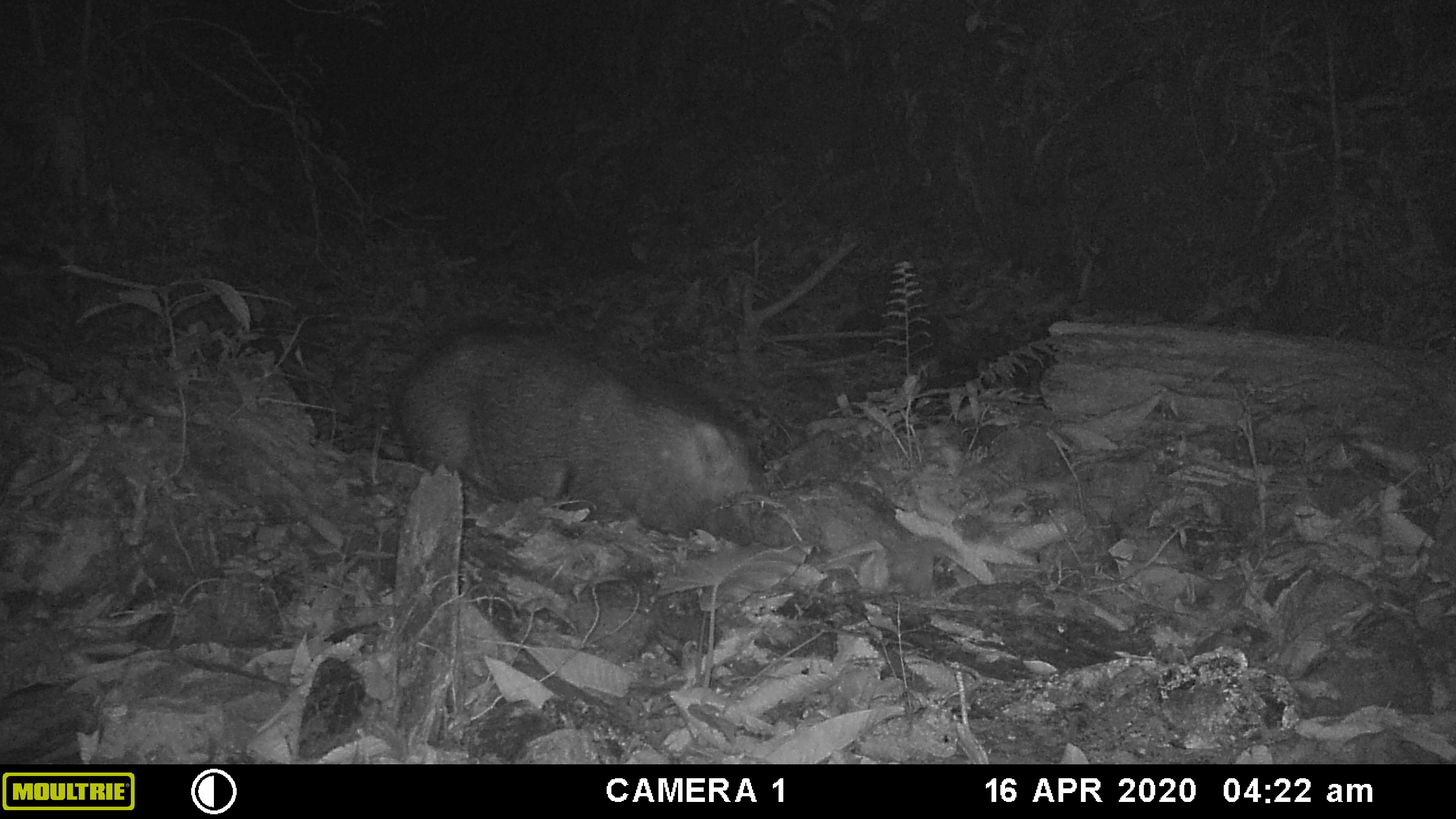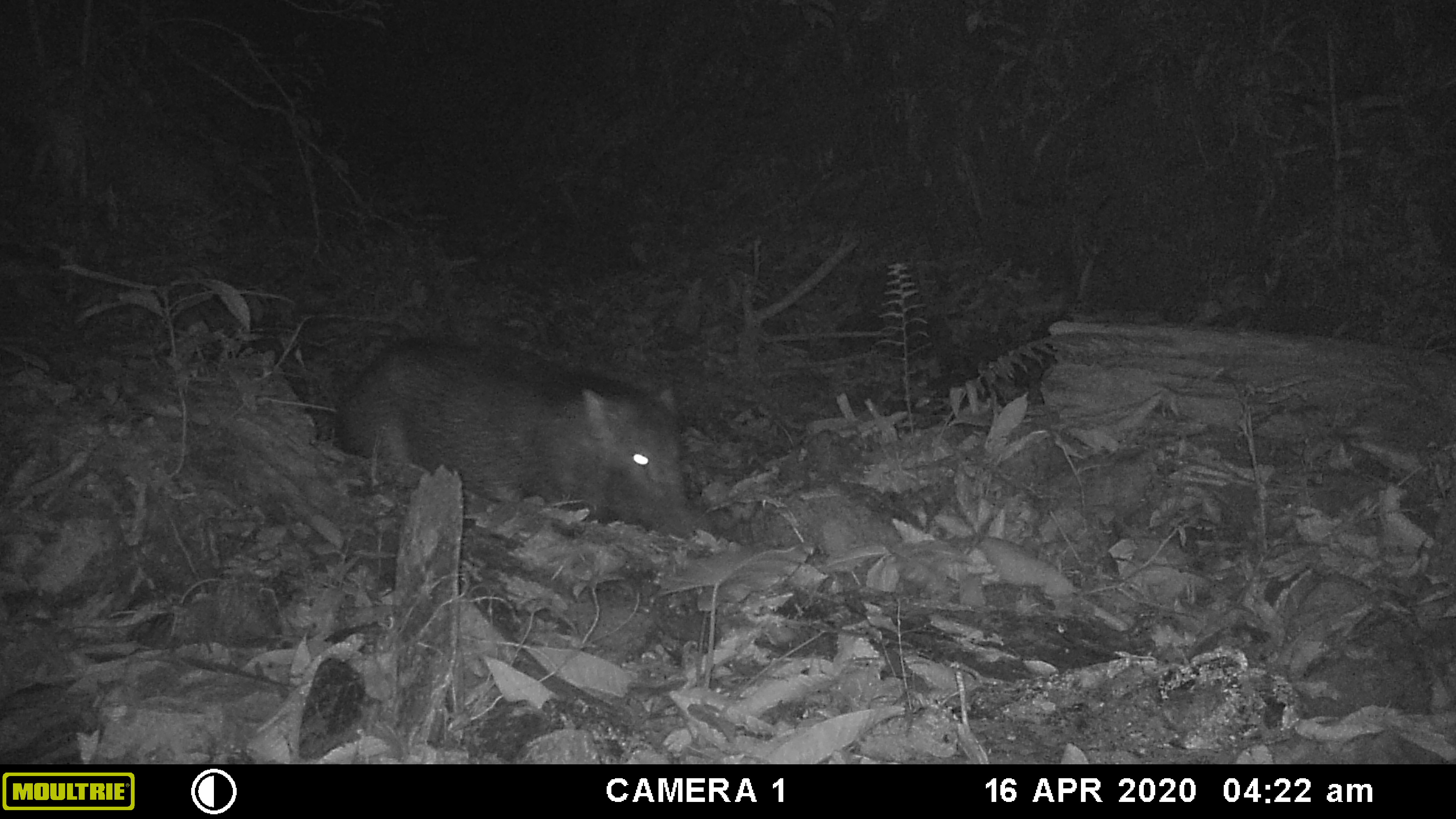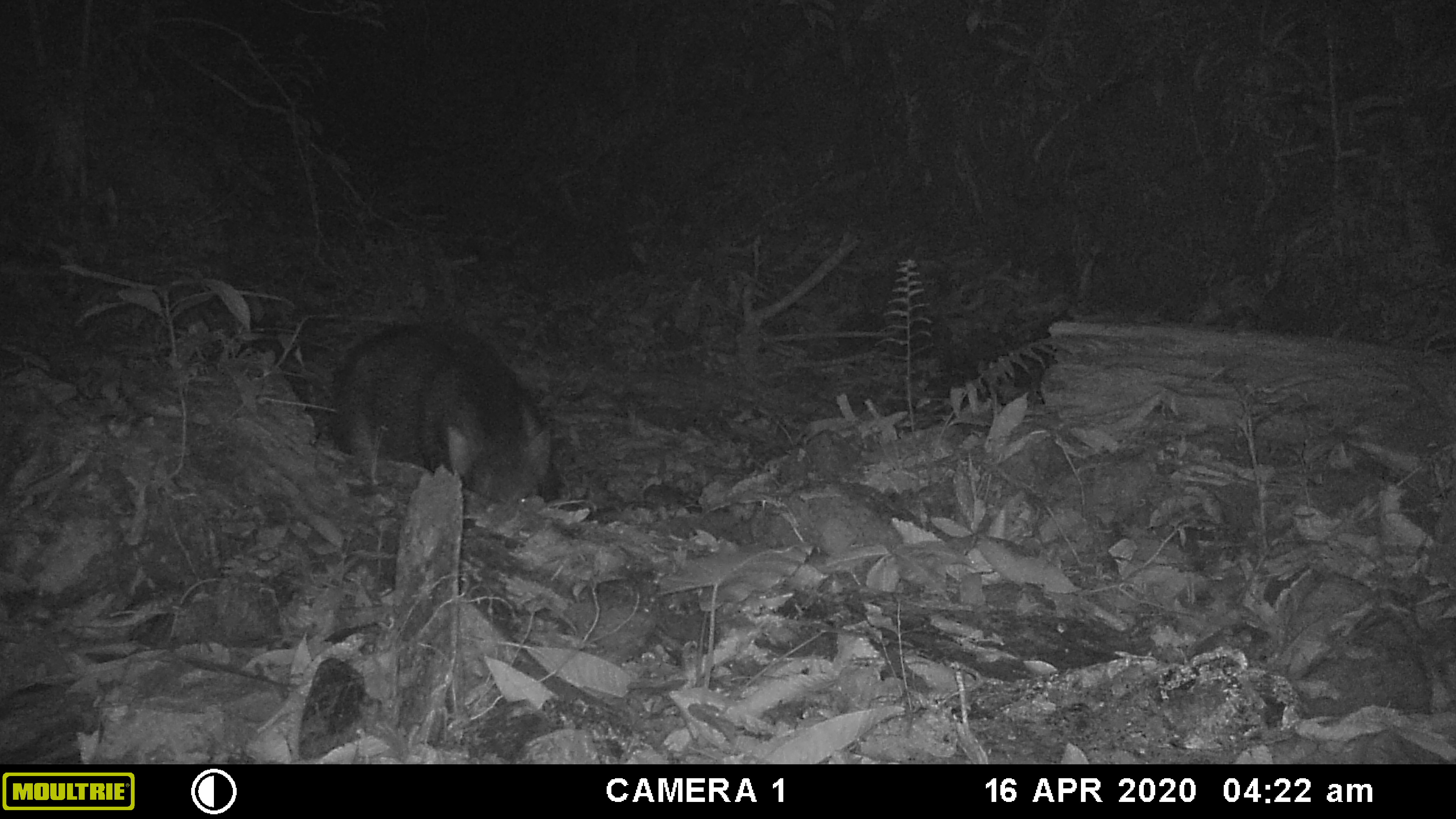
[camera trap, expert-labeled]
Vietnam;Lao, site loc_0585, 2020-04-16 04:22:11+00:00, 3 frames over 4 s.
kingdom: Animalia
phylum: Chordata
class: Mammalia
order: Artiodactyla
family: Suidae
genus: Sus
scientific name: Sus scrofa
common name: eurasian wild pig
Eurasian wild pig (Sus scrofa). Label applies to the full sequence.